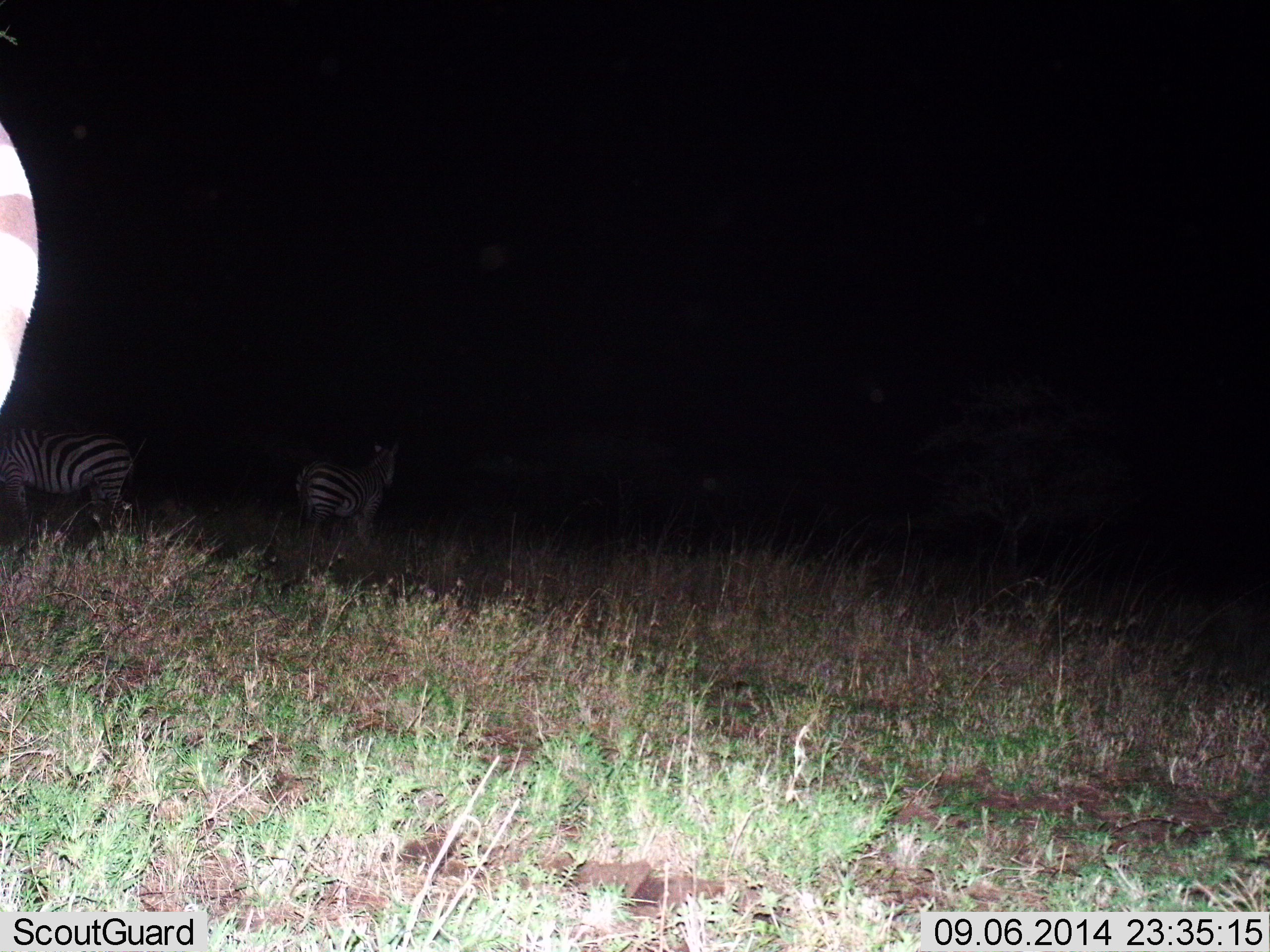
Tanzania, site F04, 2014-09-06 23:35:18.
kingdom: Animalia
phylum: Chordata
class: Mammalia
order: Perissodactyla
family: Equidae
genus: Equus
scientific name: Equus quagga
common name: plains zebra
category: zebra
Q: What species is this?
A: Zebra (plains zebra) (Equus quagga).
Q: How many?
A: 3.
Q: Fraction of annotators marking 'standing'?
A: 90%.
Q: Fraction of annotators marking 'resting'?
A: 0%.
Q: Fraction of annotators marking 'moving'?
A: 10%.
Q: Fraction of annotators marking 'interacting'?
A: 0%.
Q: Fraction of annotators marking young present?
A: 0%.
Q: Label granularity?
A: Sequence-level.